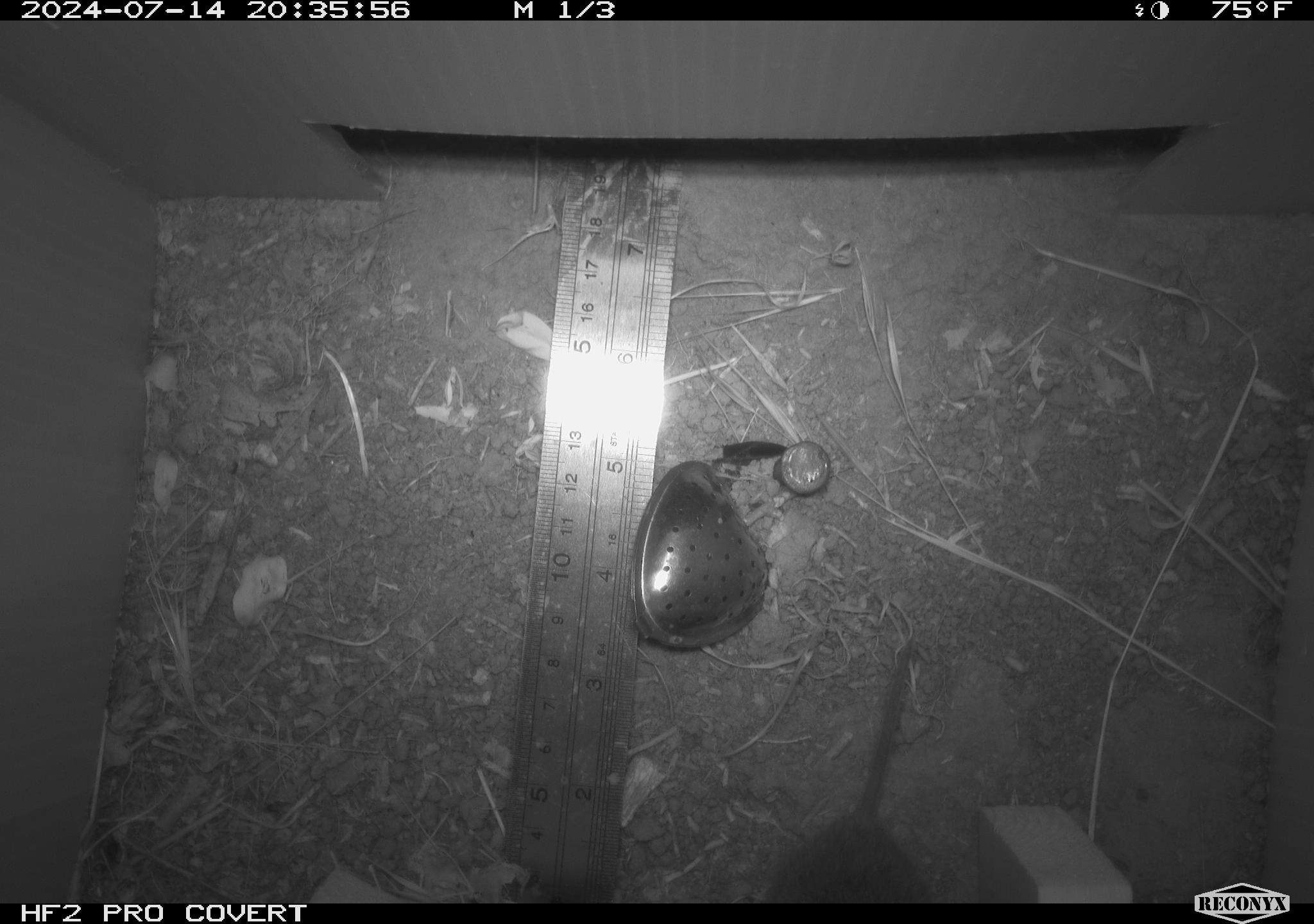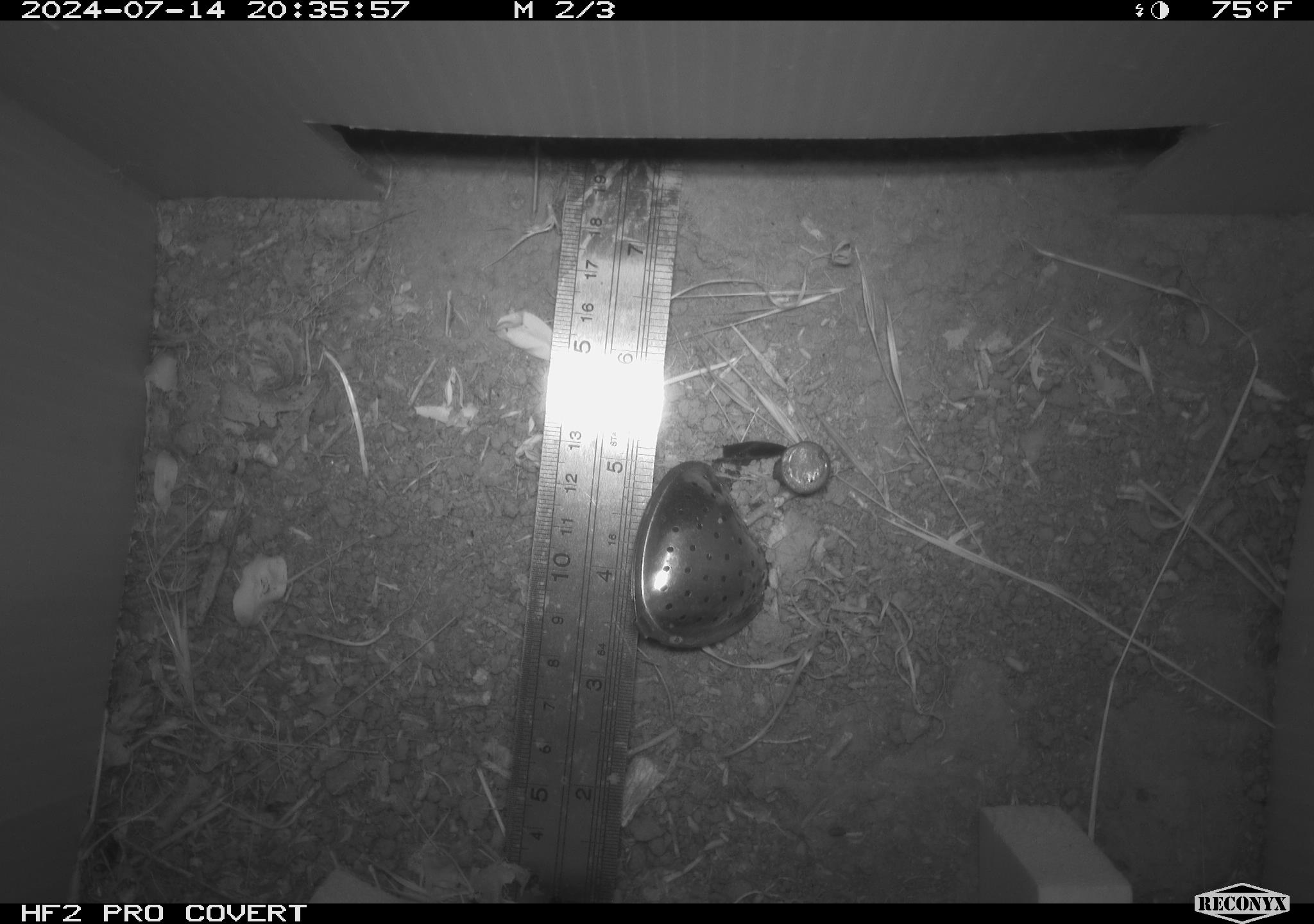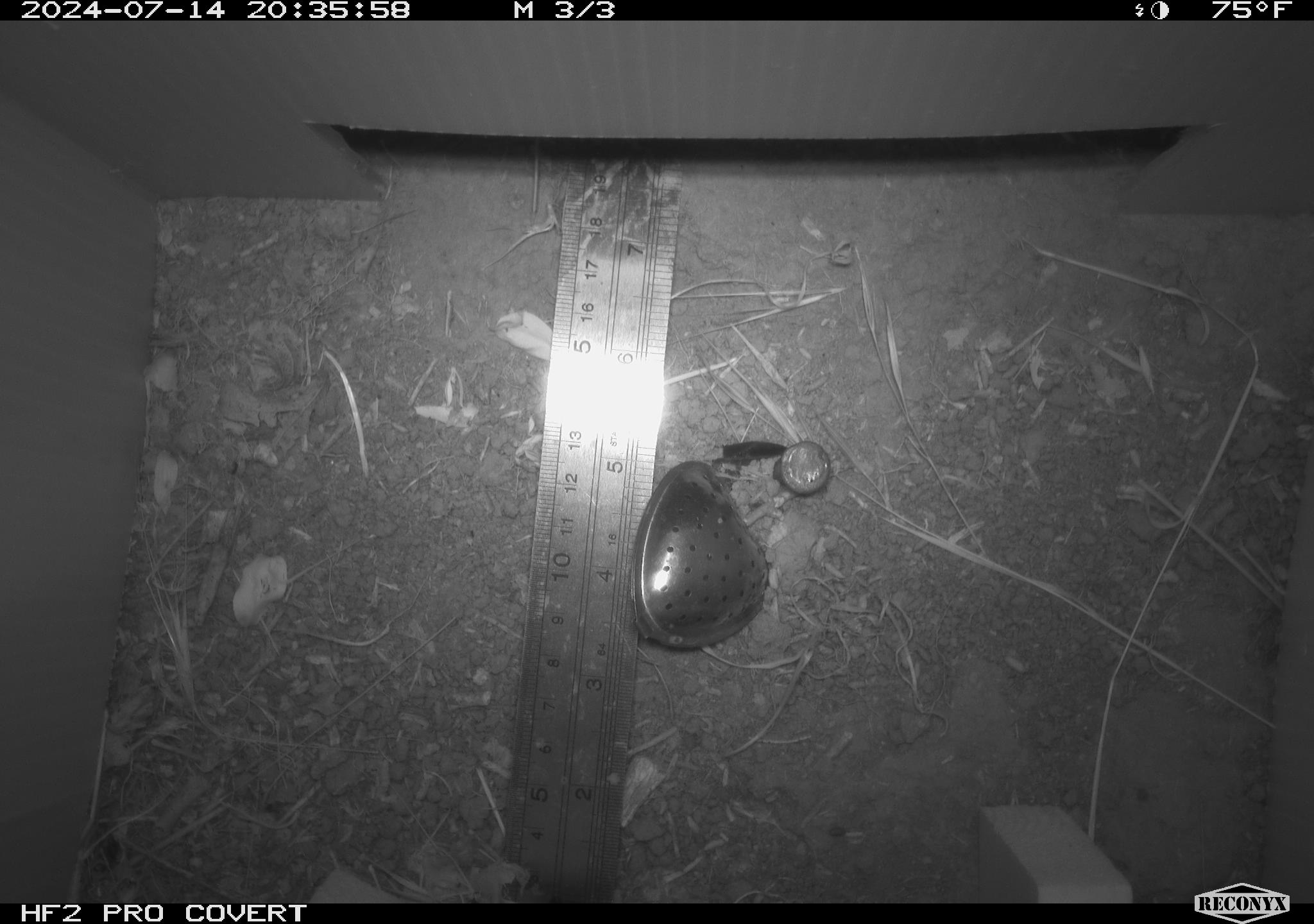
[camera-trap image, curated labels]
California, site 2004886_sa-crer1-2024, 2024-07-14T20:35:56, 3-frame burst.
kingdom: Animalia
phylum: Chordata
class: Mammalia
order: Rodentia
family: Cricetidae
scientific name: Arvicolinae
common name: voles, lemmings, and muskrats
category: arvicolinae subfamily